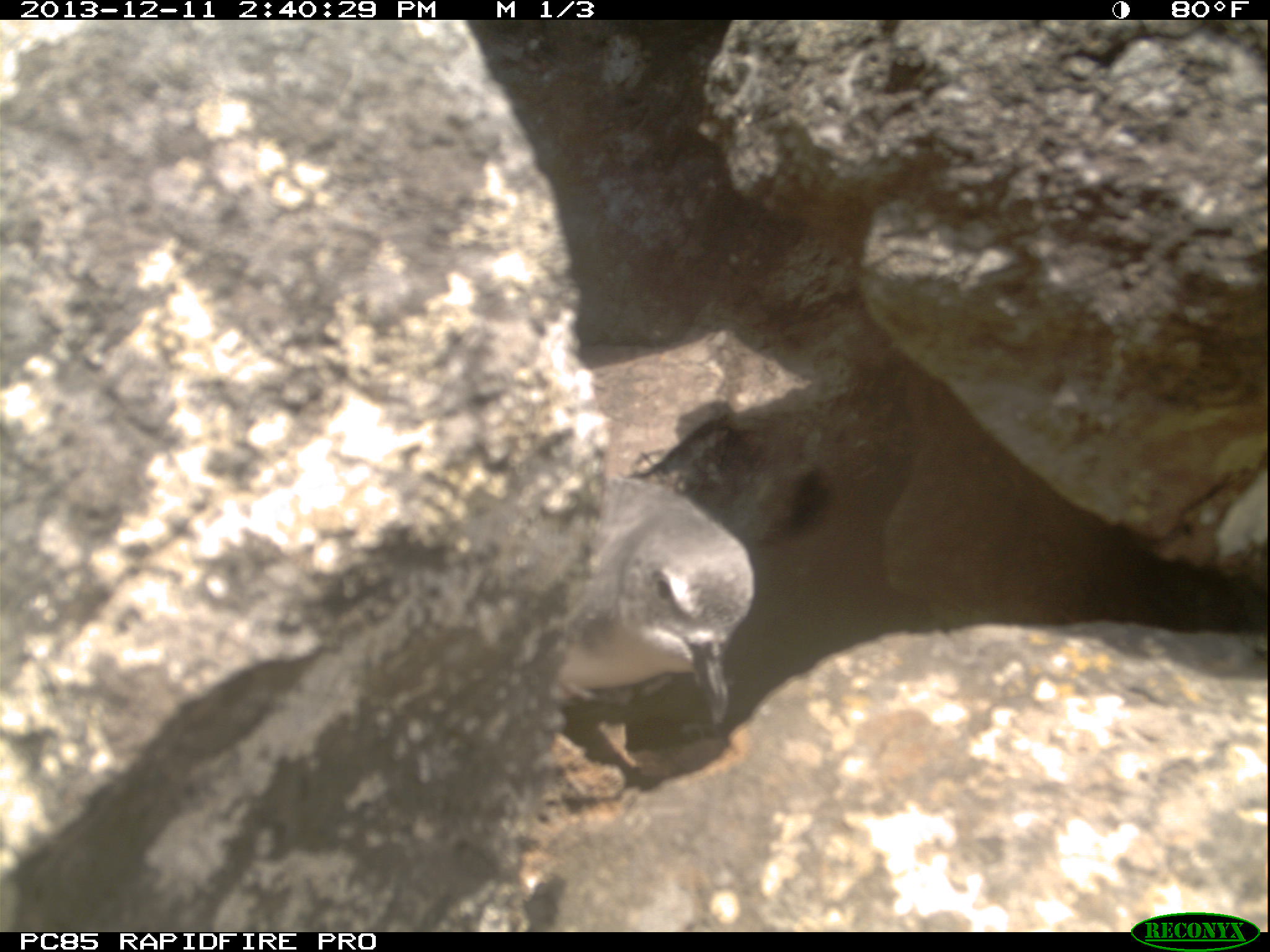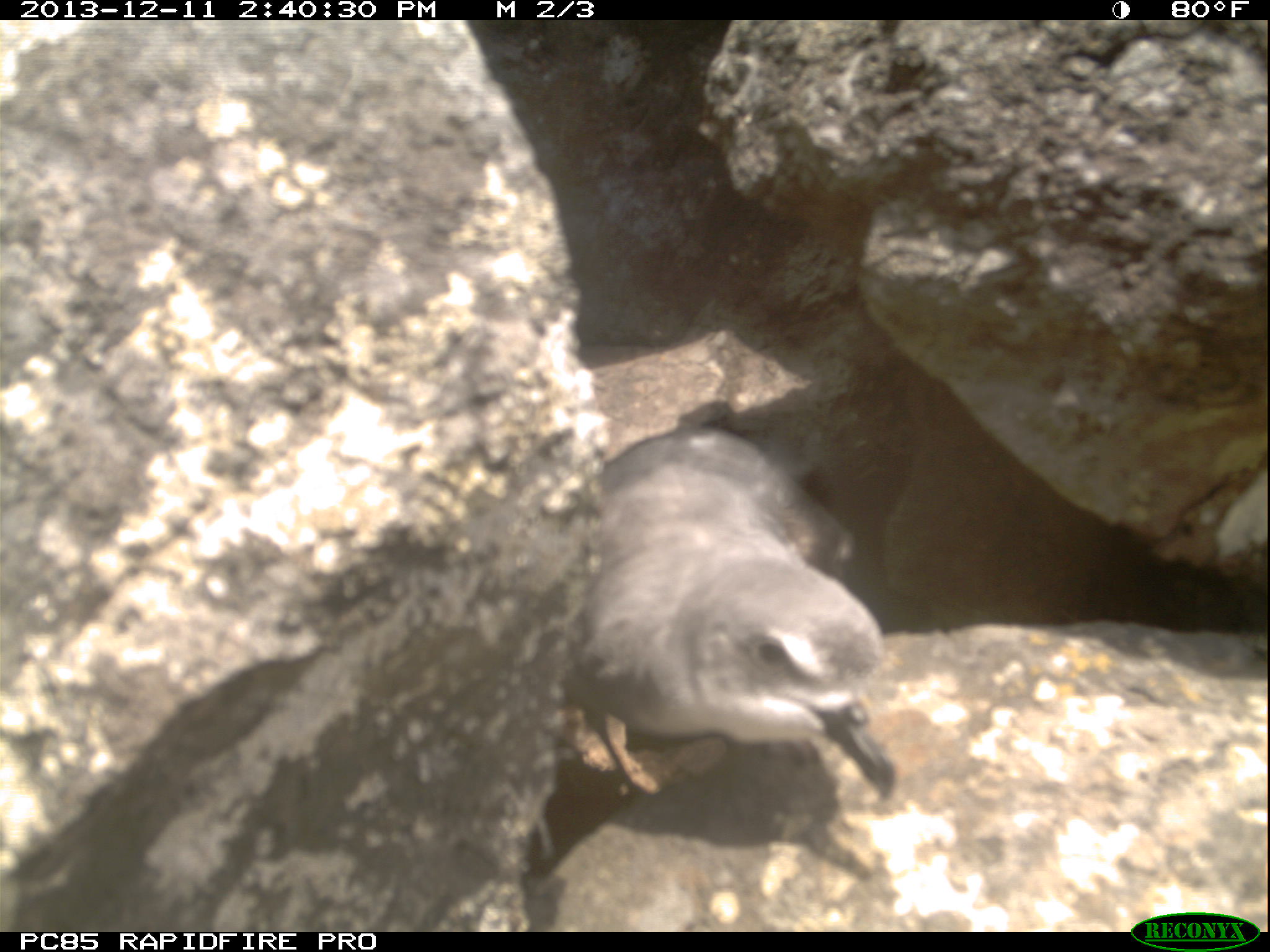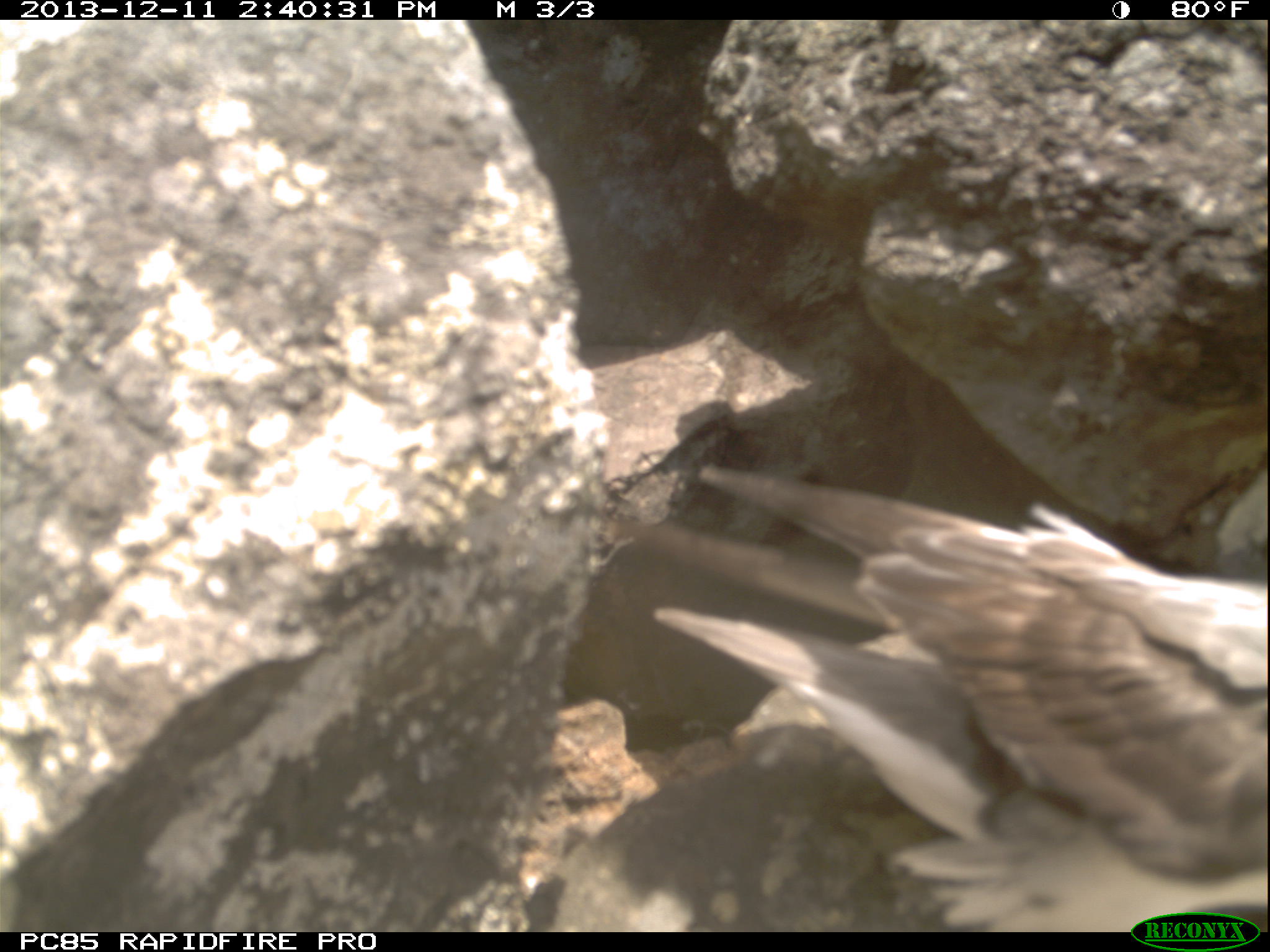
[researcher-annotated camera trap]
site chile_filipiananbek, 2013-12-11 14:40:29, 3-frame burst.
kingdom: Animalia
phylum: Chordata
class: Aves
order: Procellariiformes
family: Procellariidae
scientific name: Procellariidae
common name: petrel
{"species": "petrel (Procellariidae)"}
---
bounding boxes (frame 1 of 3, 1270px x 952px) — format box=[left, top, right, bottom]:
petrel: box=[548, 479, 759, 789]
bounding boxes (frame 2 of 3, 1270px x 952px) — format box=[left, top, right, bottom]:
petrel: box=[556, 422, 901, 808]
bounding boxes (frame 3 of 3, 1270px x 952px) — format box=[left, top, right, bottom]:
petrel: box=[608, 443, 1267, 927]